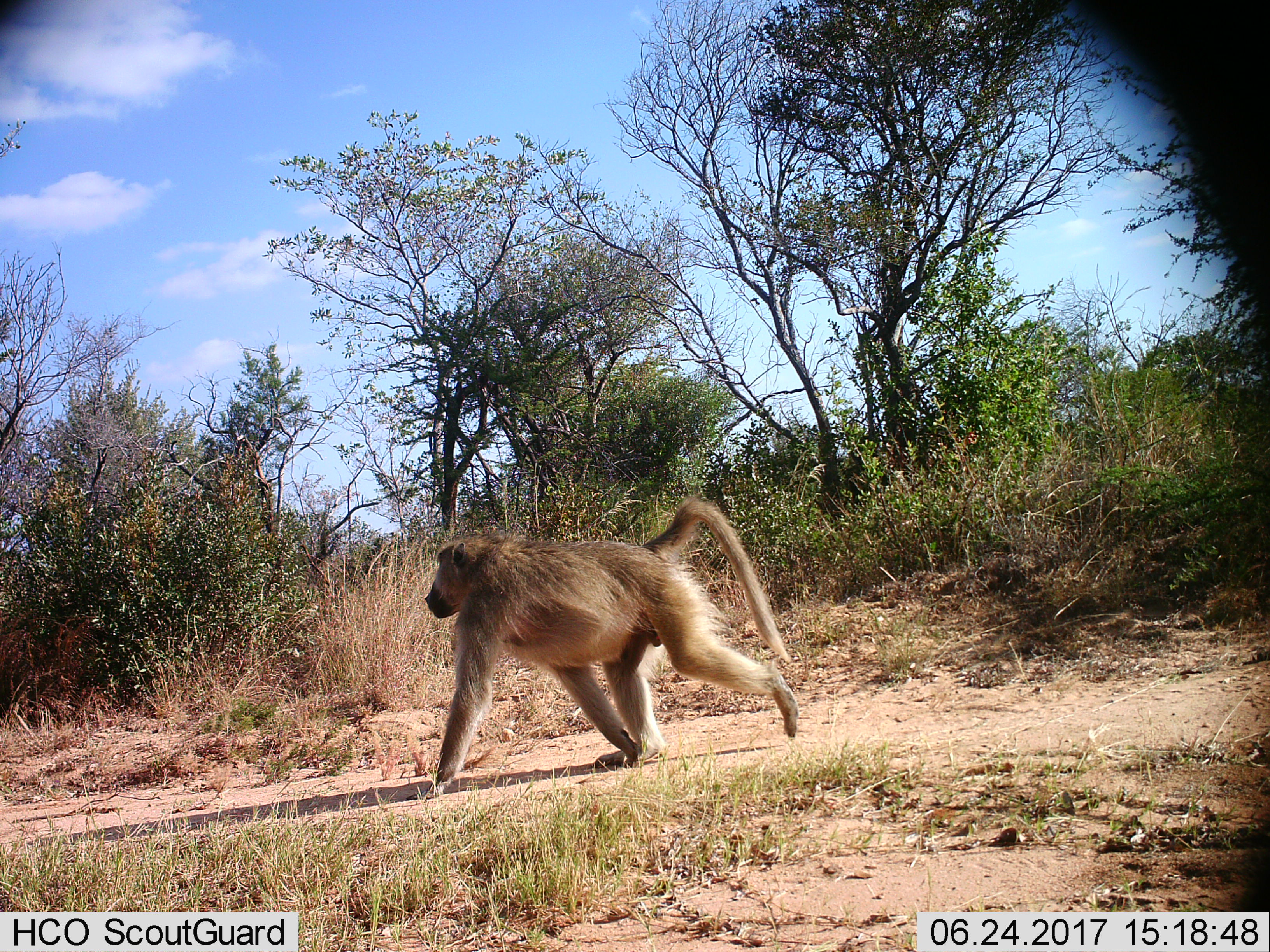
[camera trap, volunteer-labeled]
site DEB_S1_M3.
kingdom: Animalia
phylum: Chordata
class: Mammalia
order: Primates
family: Cercopithecidae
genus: Papio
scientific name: Papio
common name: baboon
Baboon (Papio), count 1. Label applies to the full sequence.